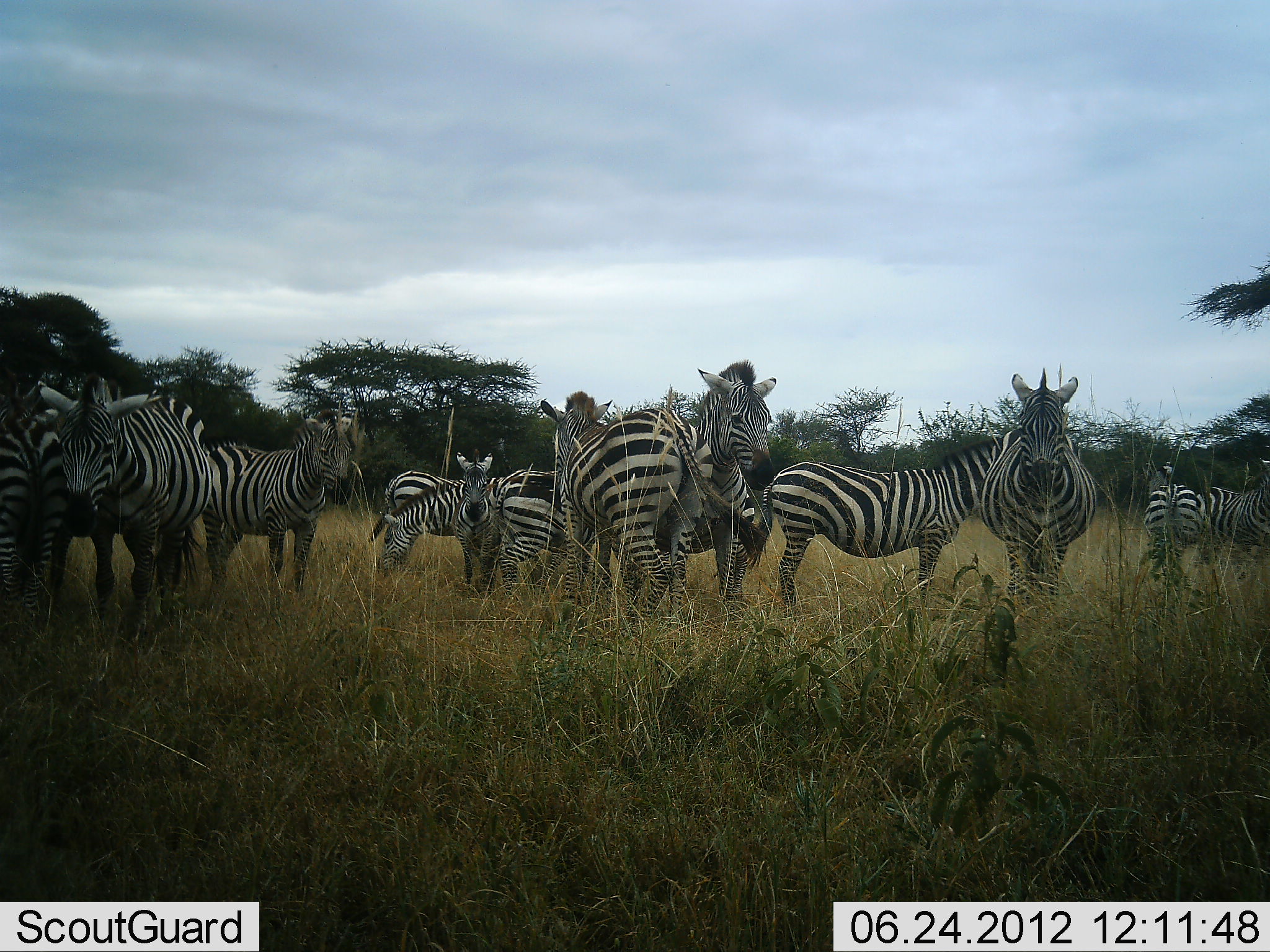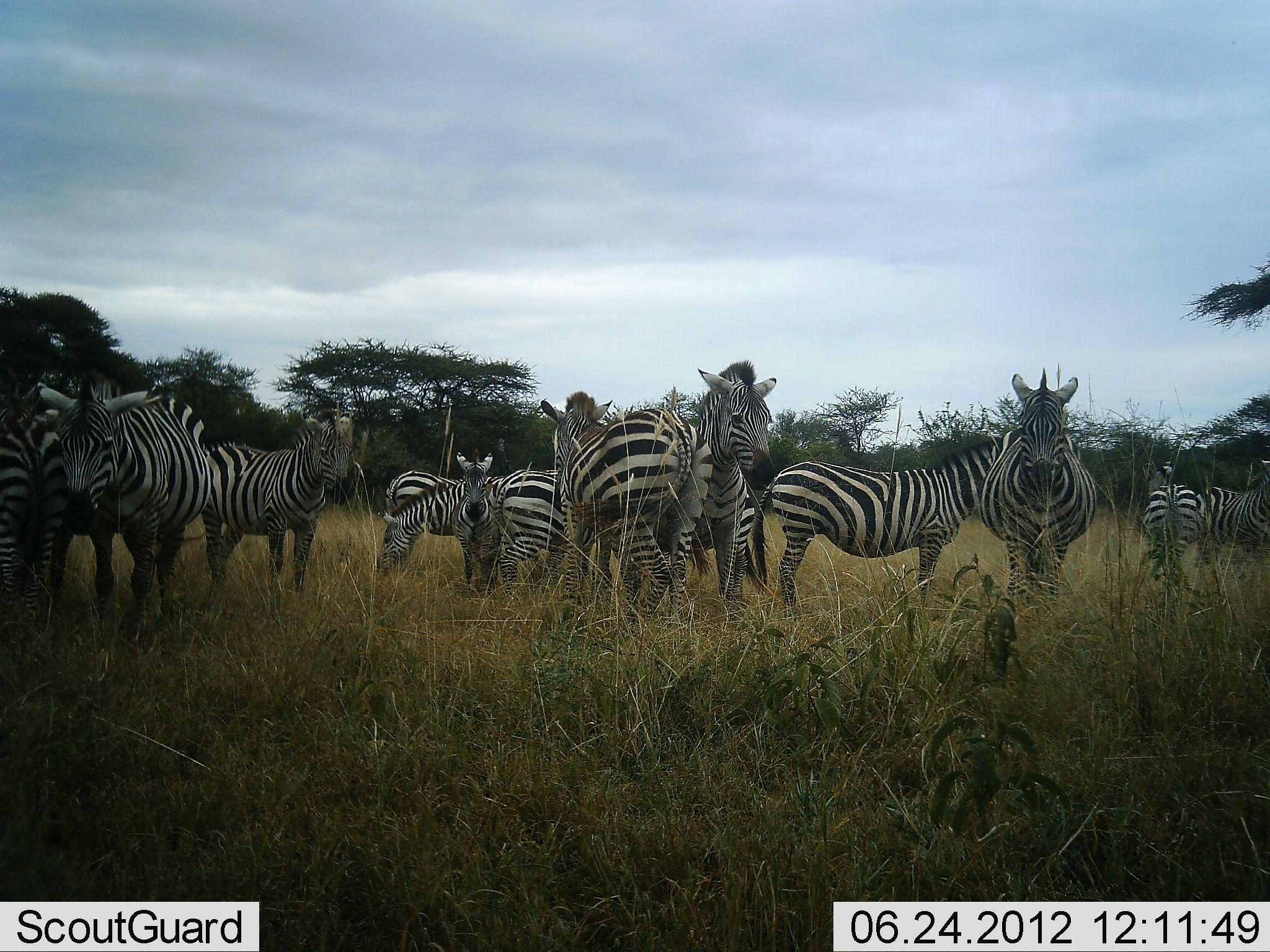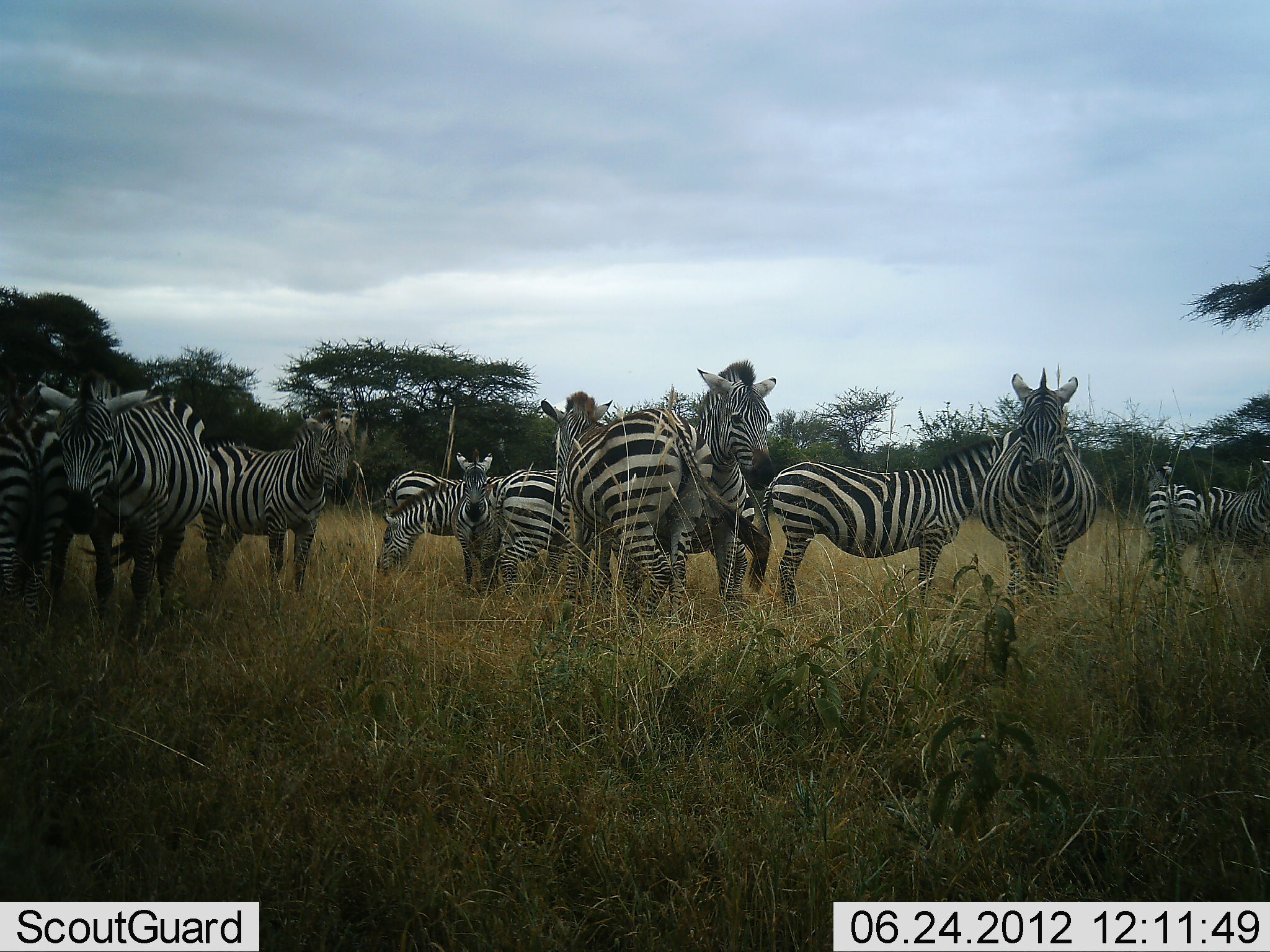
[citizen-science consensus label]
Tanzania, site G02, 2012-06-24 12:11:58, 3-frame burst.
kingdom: Animalia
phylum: Chordata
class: Mammalia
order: Perissodactyla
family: Equidae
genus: Equus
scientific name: Equus quagga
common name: plains zebra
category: zebra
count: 11-50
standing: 100%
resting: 0%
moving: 0%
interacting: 10%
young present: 0%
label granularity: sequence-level